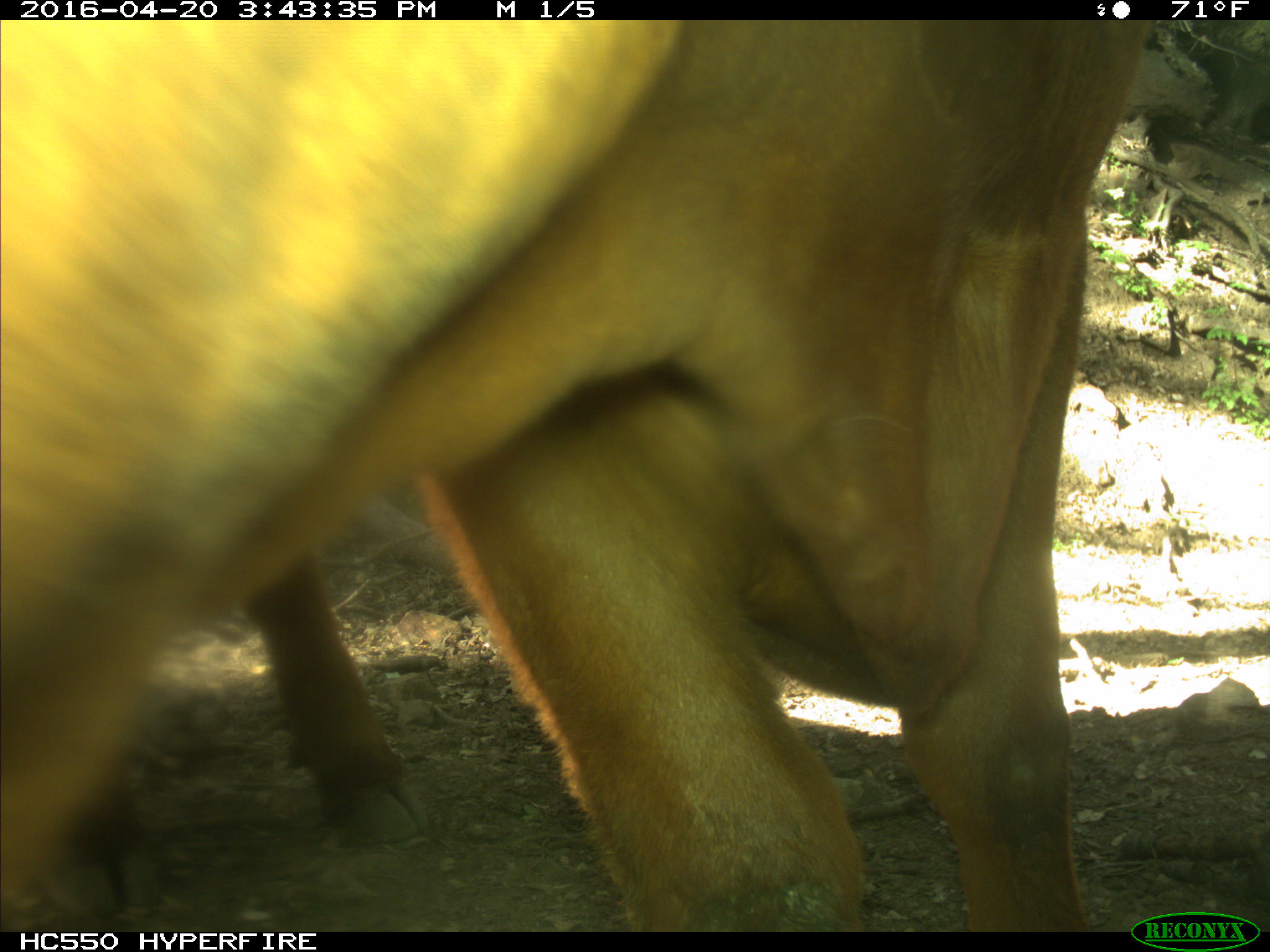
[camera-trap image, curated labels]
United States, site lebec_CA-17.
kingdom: Animalia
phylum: Chordata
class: Mammalia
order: Artiodactyla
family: Bovidae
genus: Bos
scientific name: Bos taurus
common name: domestic cow